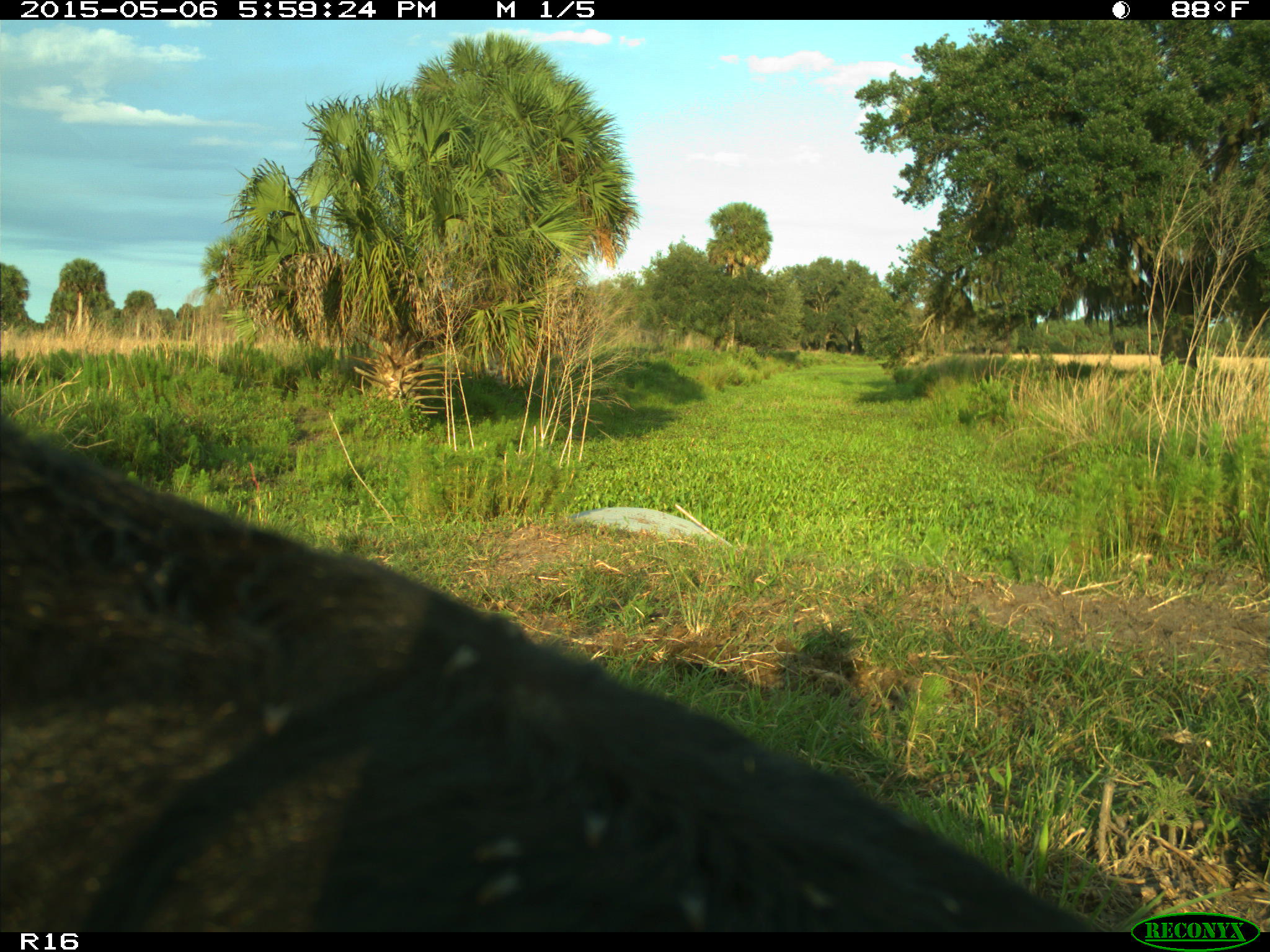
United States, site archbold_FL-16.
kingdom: Animalia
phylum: Chordata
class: Mammalia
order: Artiodactyla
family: Bovidae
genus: Bos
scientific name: Bos taurus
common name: domestic cow